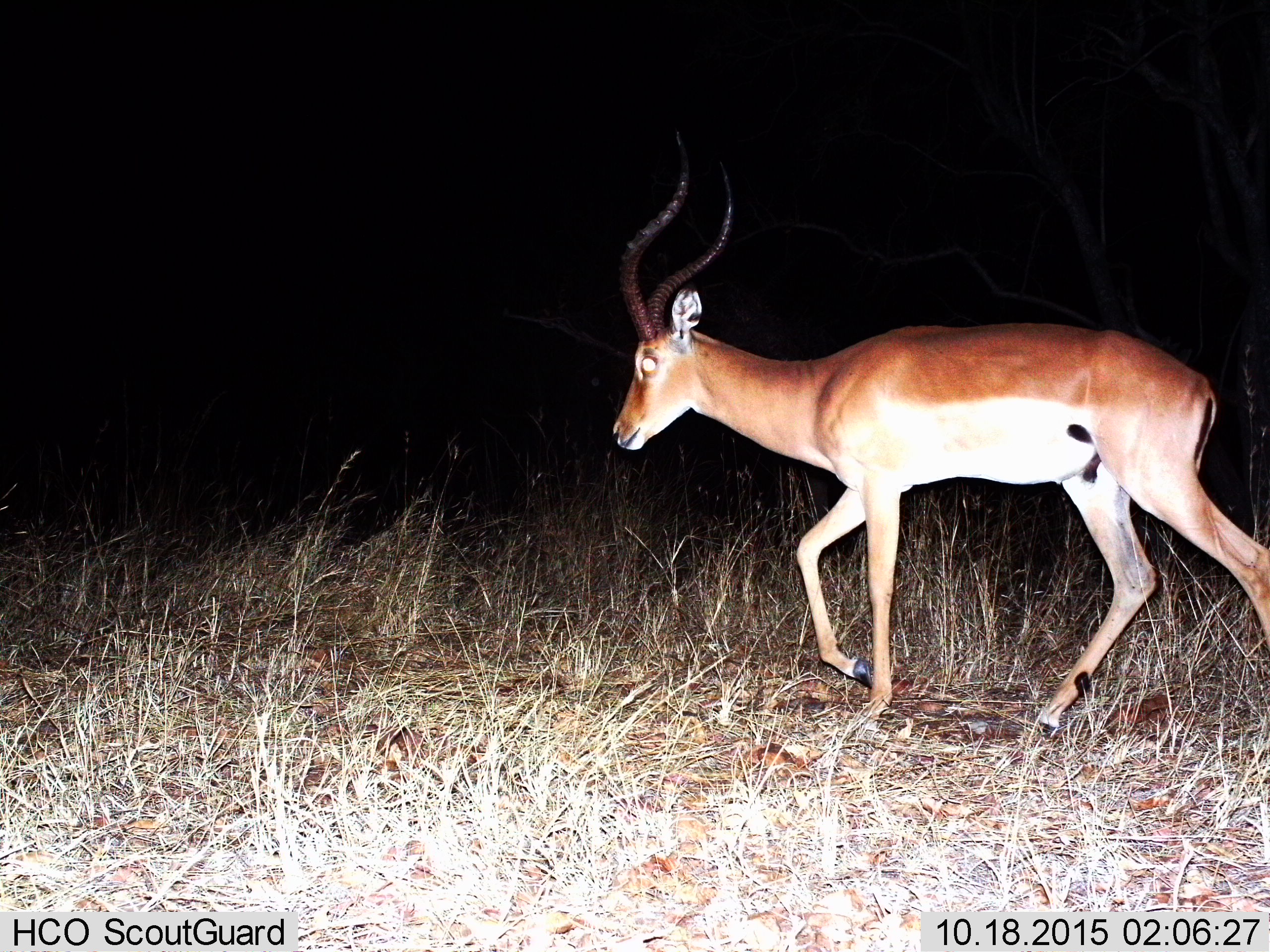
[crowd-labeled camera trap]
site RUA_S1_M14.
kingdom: Animalia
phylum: Chordata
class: Mammalia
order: Artiodactyla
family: Bovidae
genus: Aepyceros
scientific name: Aepyceros melampus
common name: impala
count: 1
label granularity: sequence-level